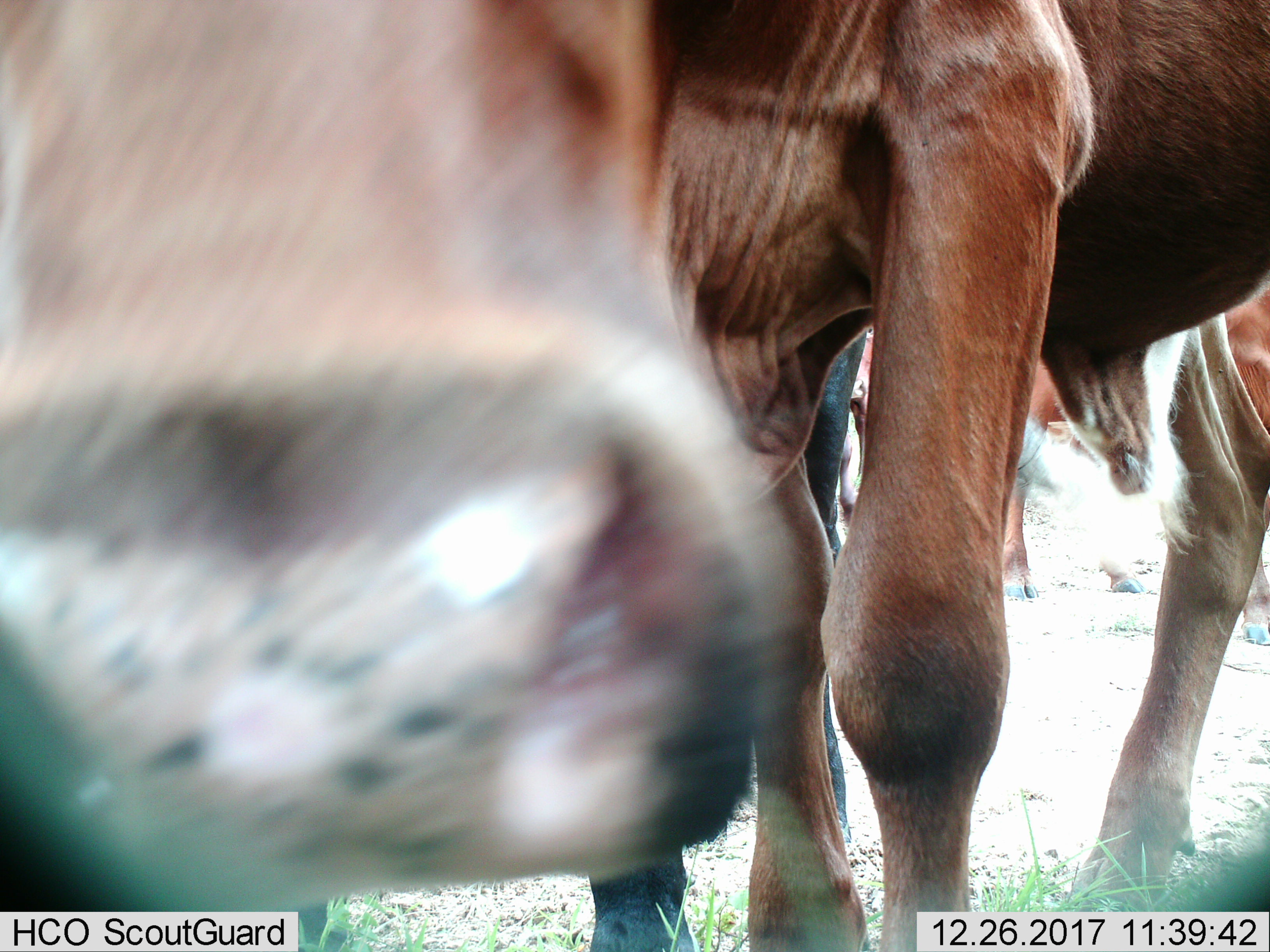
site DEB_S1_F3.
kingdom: Animalia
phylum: Chordata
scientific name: Vertebrata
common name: domestic animal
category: domesticanimal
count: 4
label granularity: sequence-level